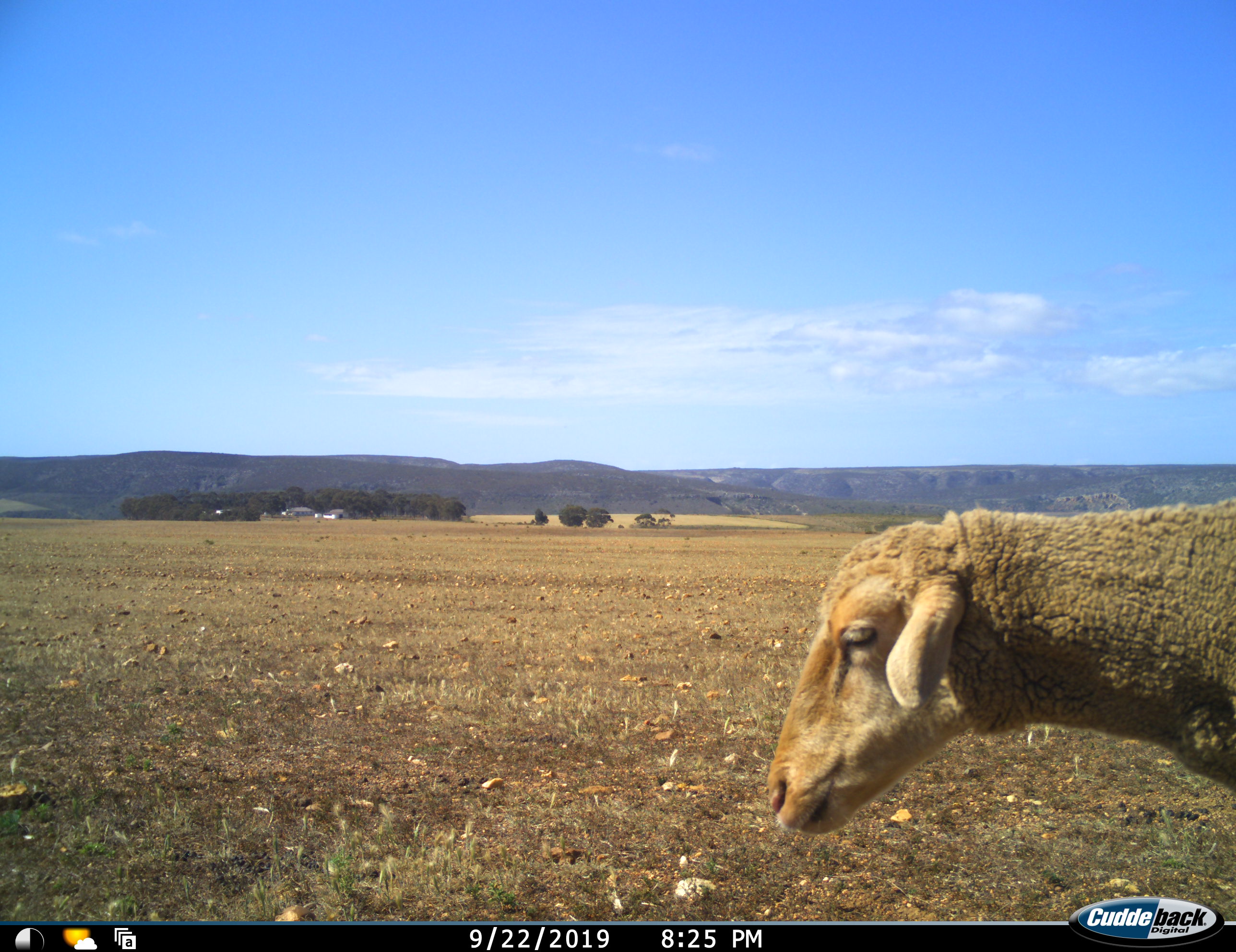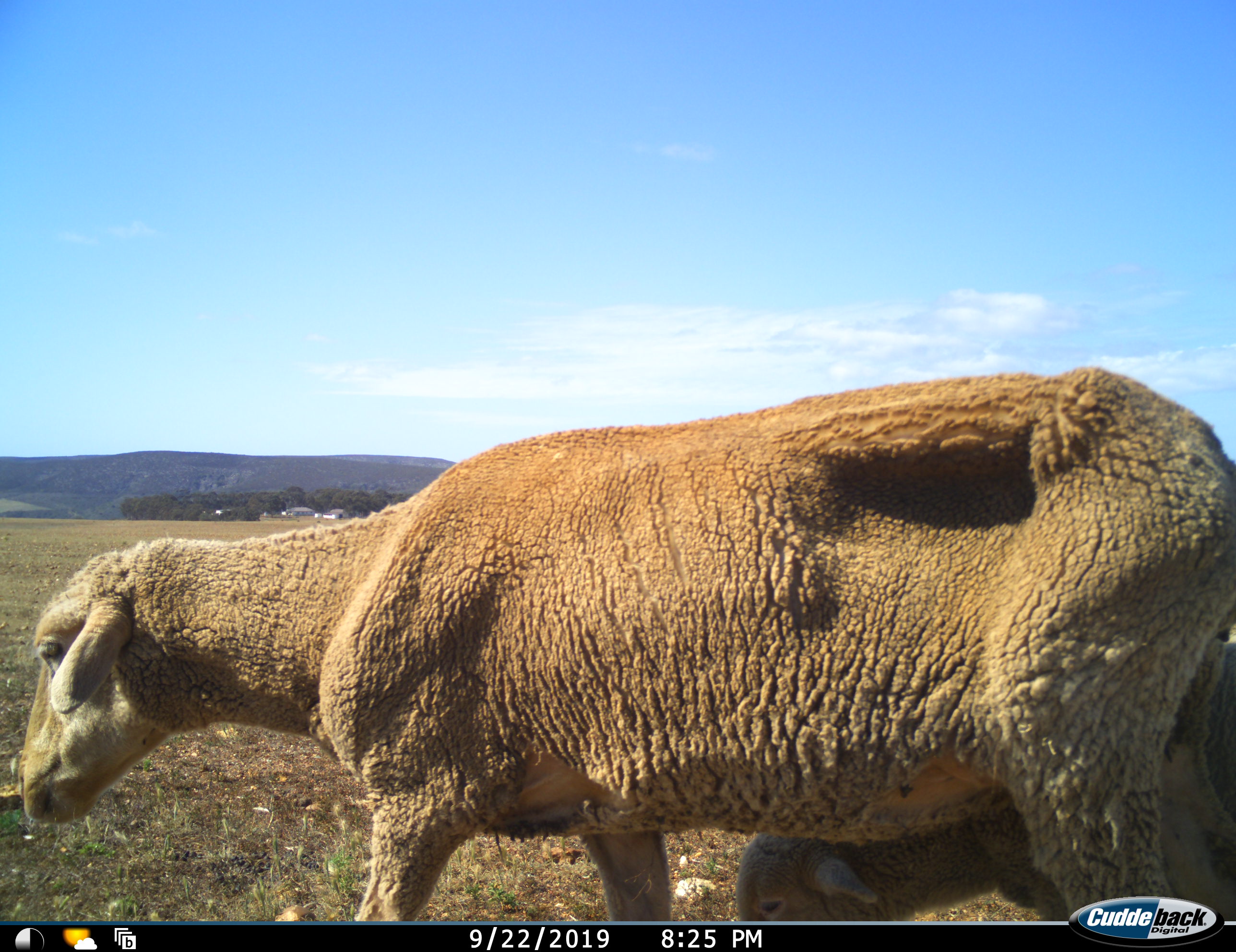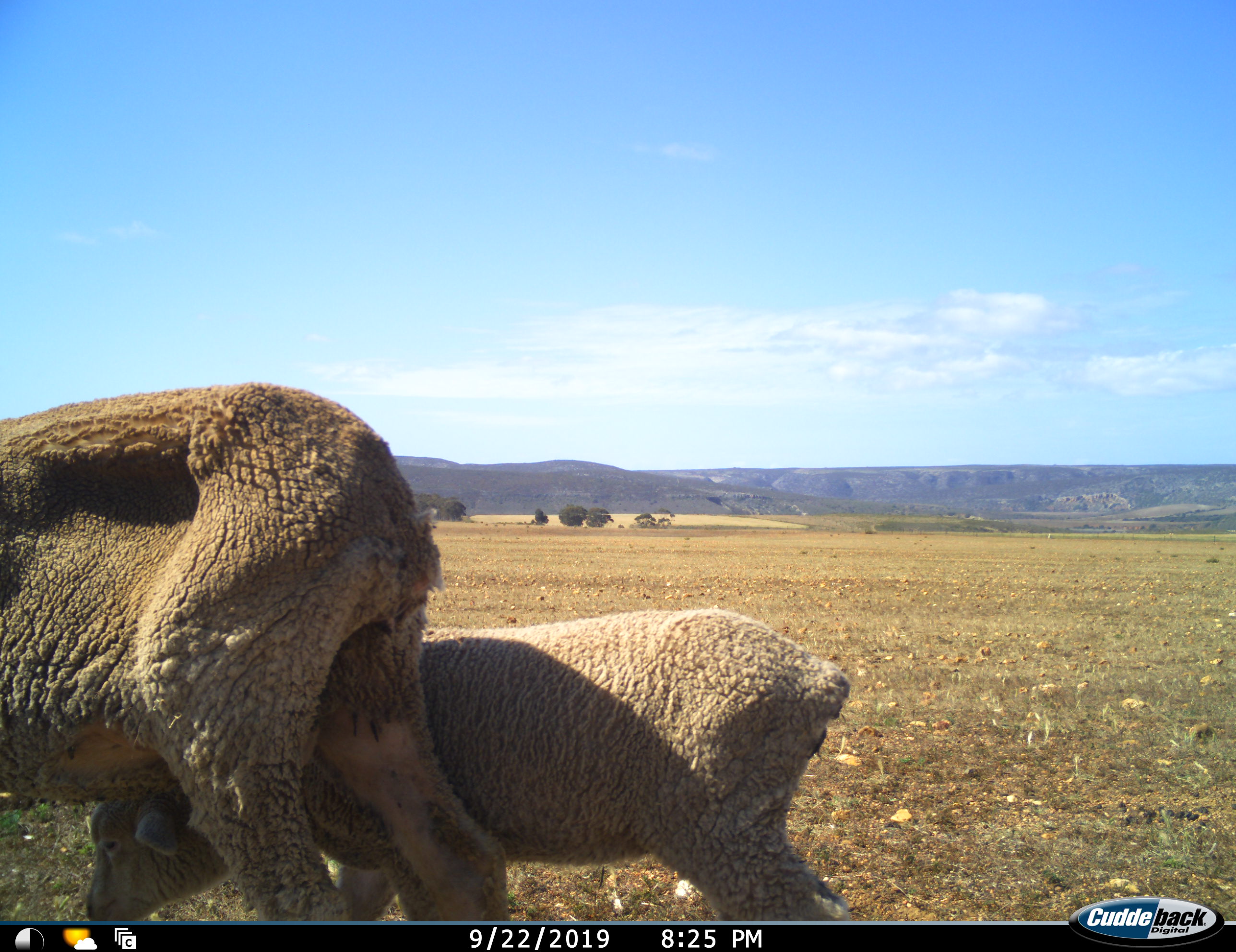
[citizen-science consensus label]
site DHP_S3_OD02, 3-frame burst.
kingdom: Animalia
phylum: Chordata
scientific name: Vertebrata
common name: domestic animal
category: domesticanimal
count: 2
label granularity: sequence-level